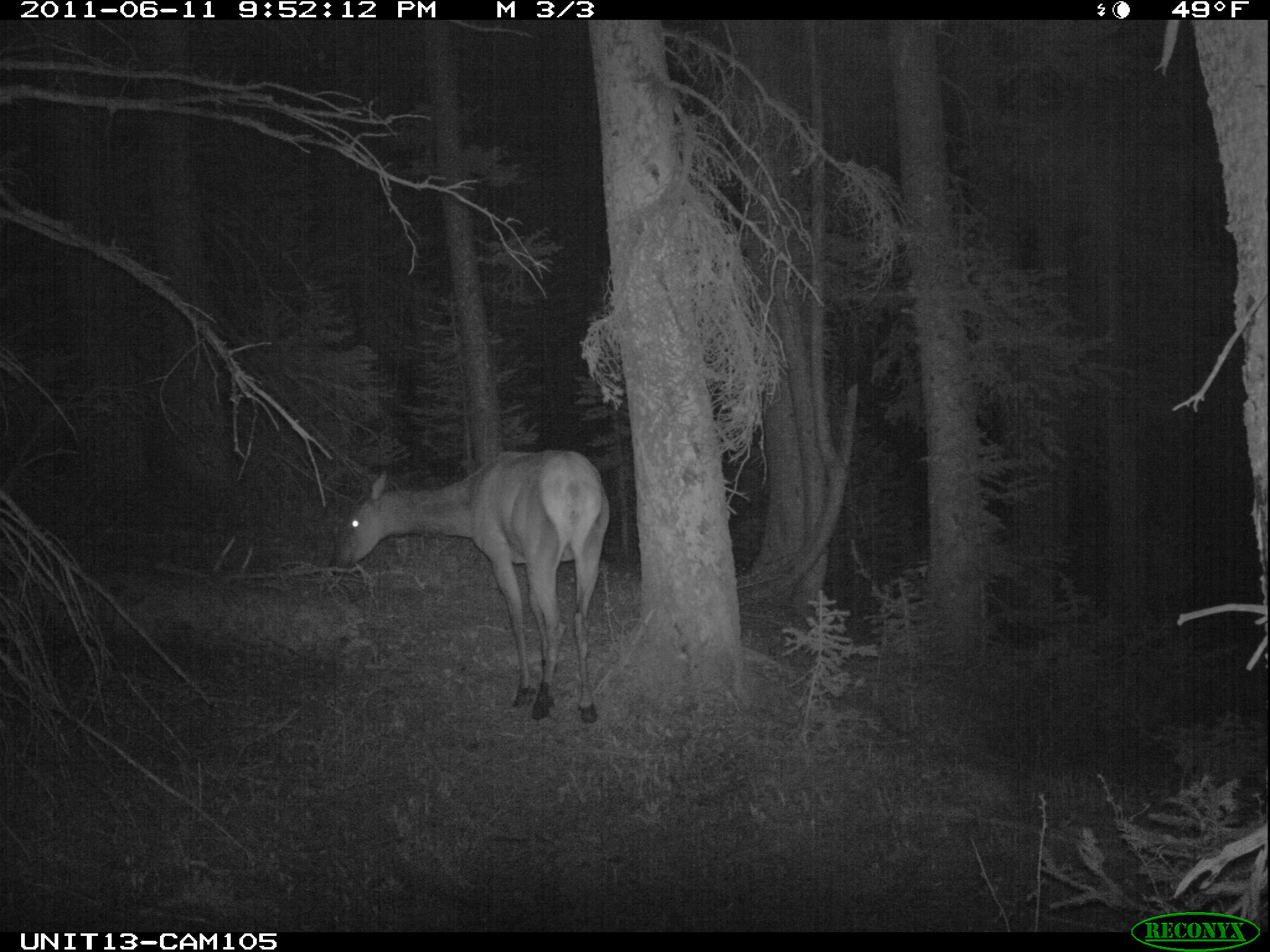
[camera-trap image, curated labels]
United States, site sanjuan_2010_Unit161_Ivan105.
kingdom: Animalia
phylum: Chordata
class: Mammalia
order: Artiodactyla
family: Cervidae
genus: Cervus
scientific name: Cervus elaphus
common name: red deer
Cervus elaphus (red deer).